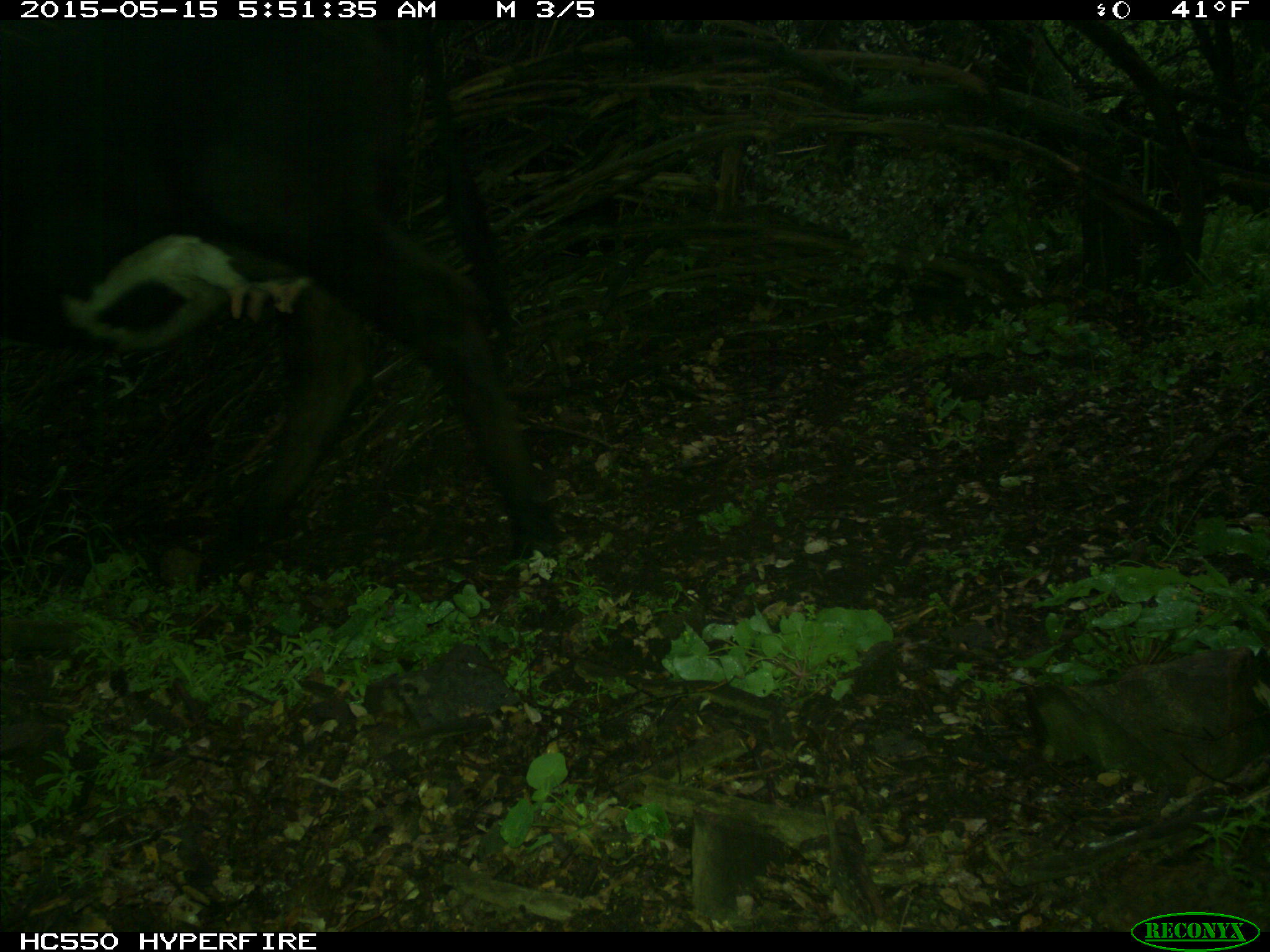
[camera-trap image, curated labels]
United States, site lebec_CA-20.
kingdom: Animalia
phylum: Chordata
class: Mammalia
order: Artiodactyla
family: Bovidae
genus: Bos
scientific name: Bos taurus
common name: domestic cow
Bos taurus (domestic cow).